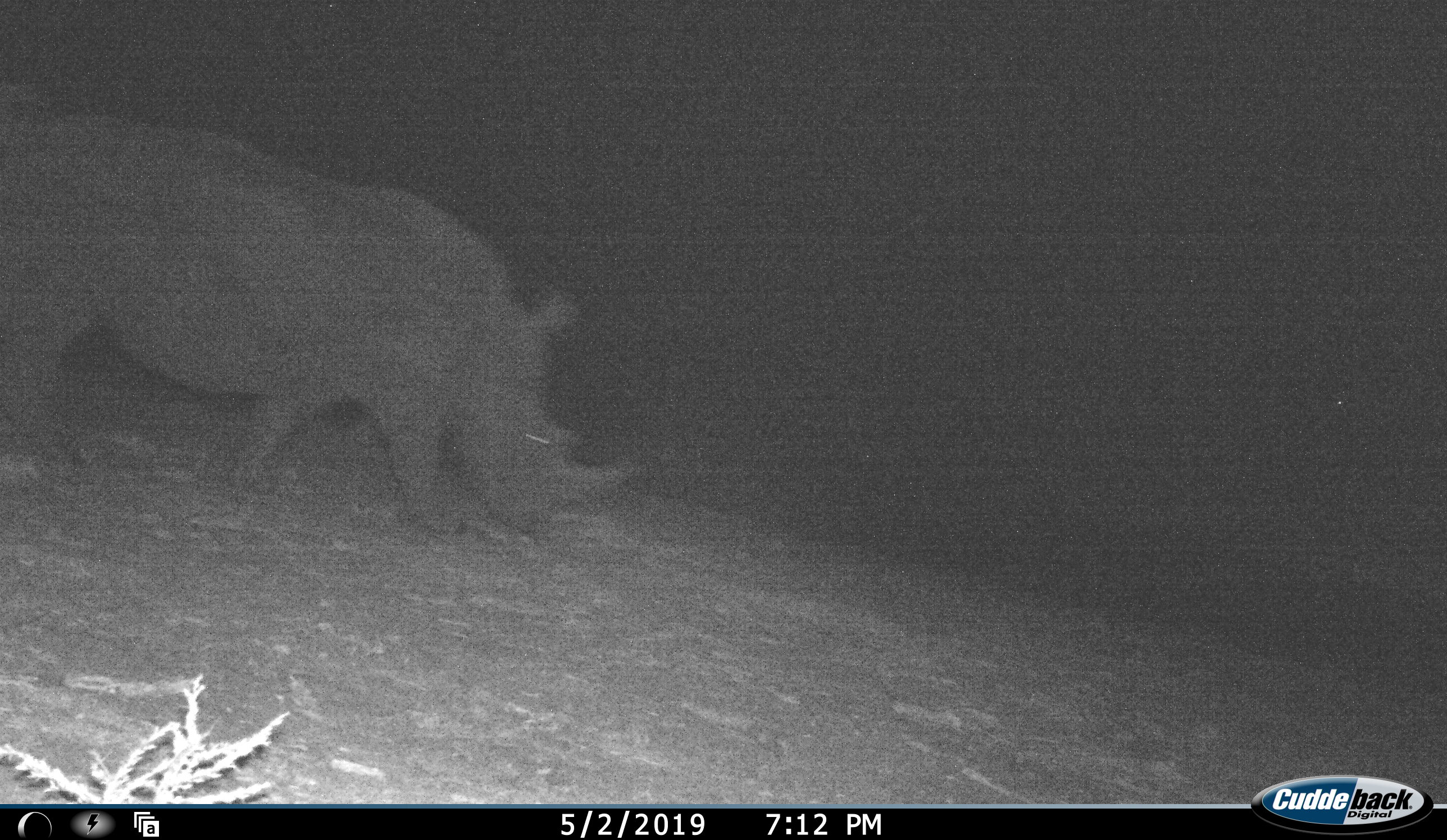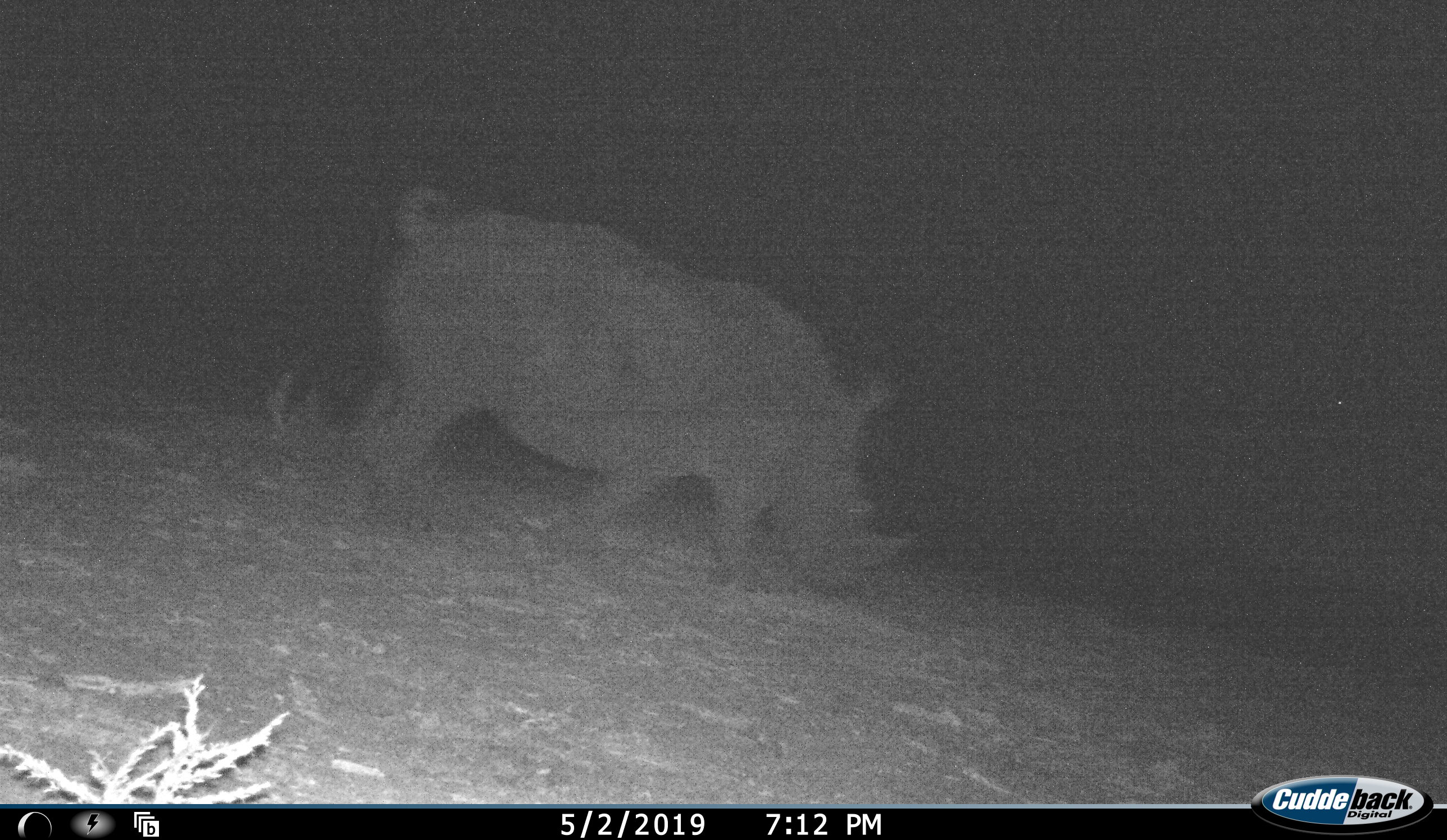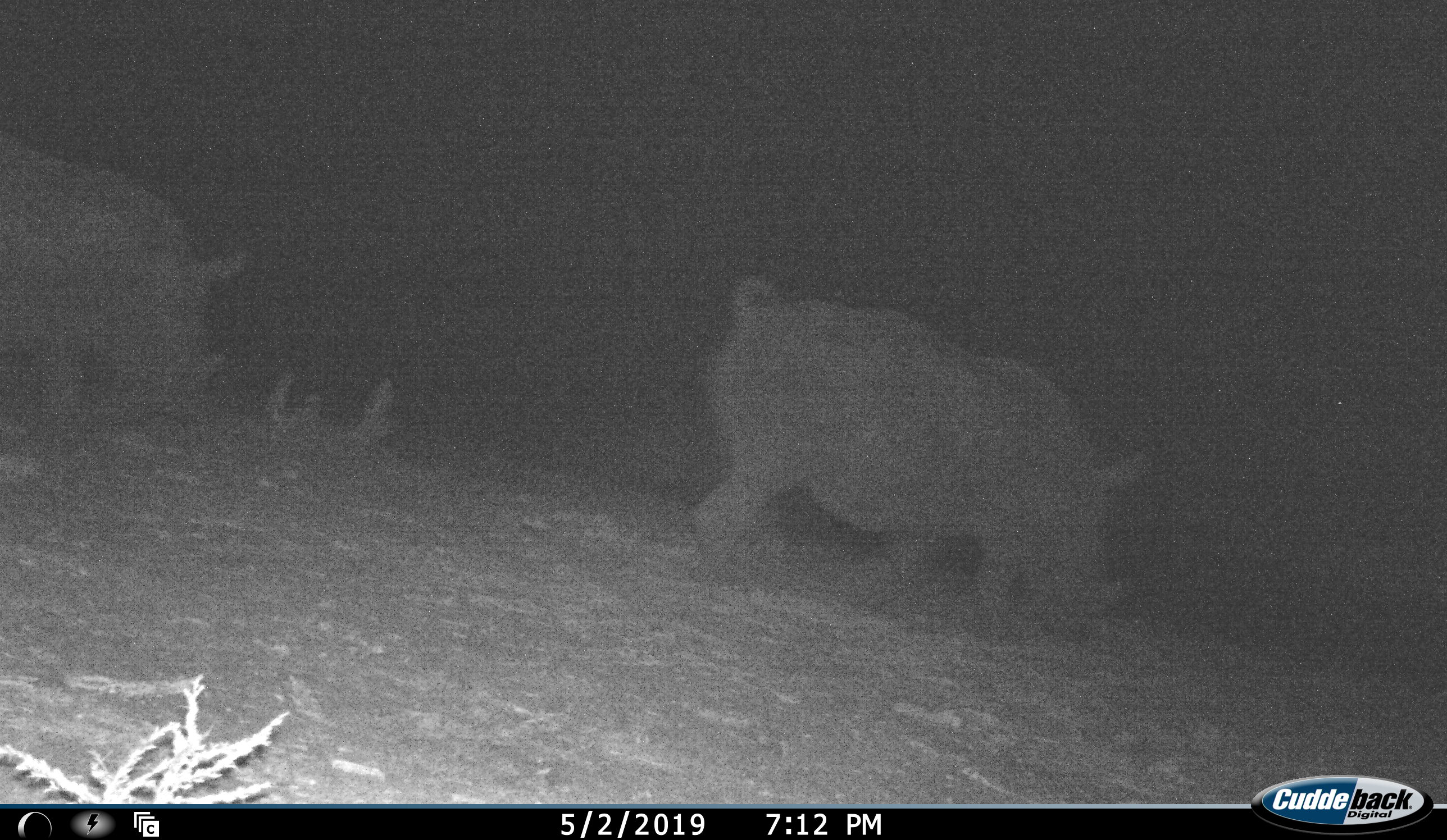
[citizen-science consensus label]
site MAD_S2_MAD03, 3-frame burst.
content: unidentified animal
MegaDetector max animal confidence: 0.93